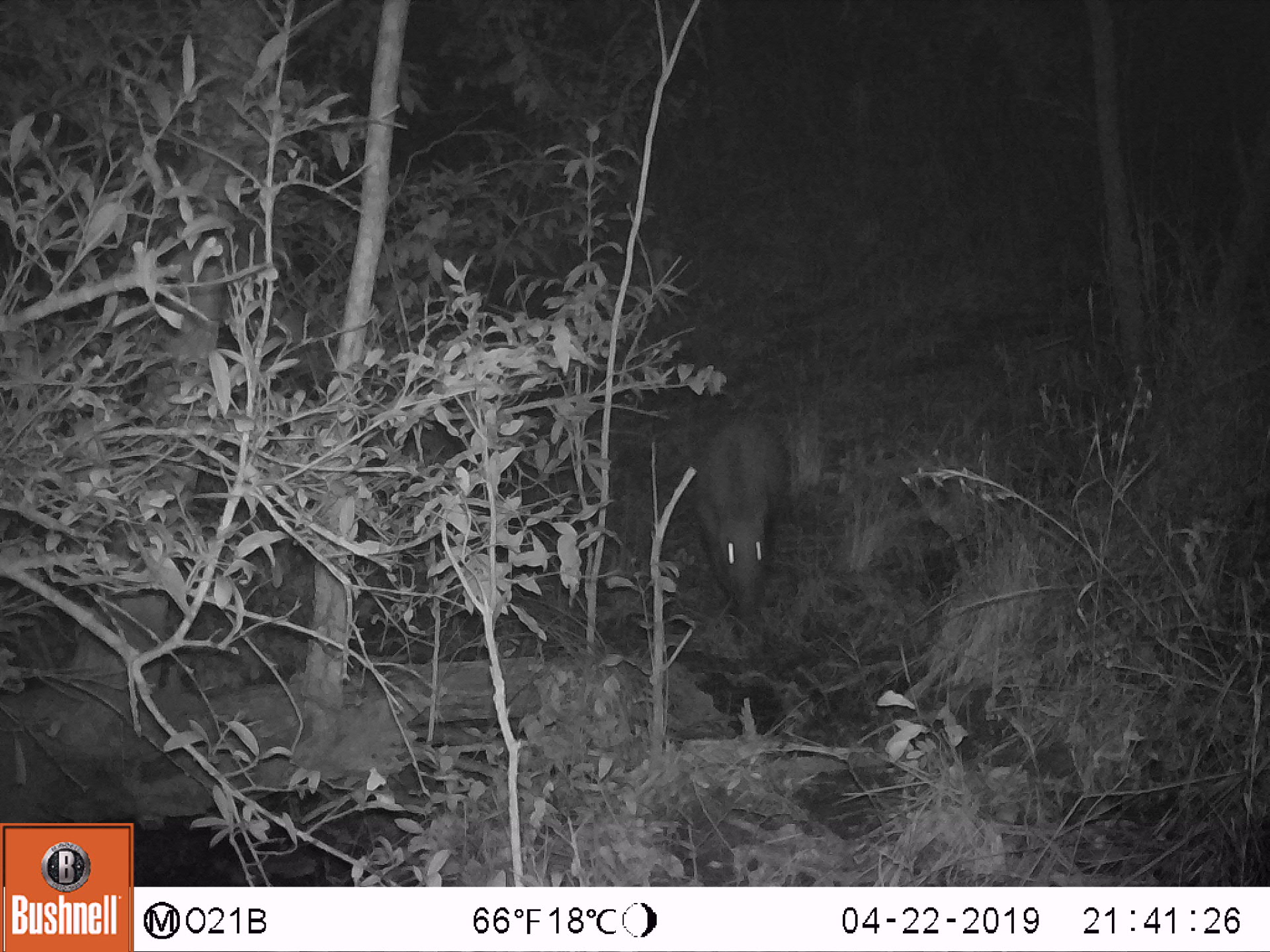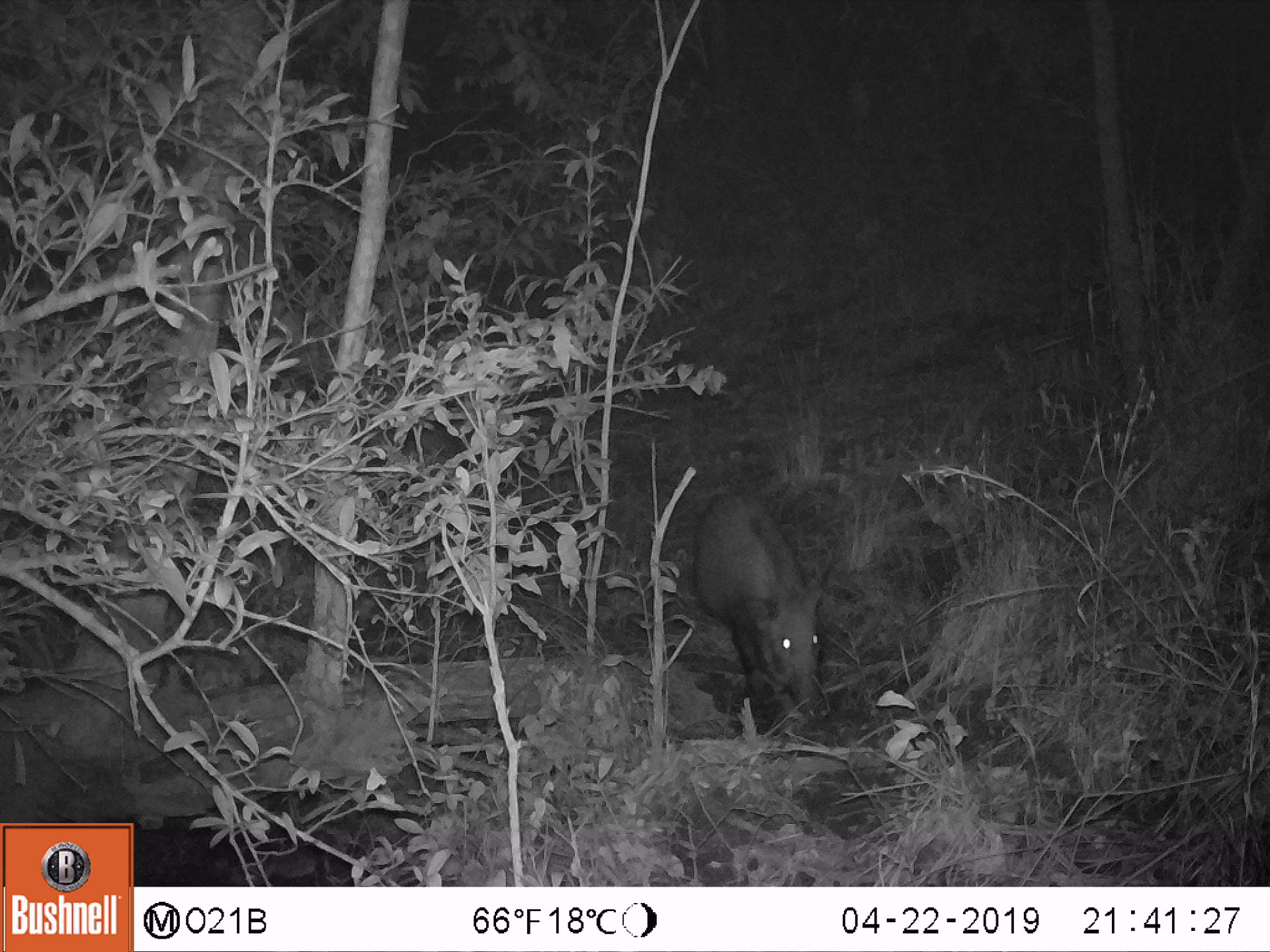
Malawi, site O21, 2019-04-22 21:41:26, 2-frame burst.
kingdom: Animalia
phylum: Chordata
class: Mammalia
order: Artiodactyla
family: Suidae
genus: Potamochoerus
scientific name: Potamochoerus larvatus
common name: bushpig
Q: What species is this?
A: Bushpig (Potamochoerus larvatus).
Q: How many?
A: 1.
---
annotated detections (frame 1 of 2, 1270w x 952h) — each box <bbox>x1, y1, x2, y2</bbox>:
bushpig: <bbox>679, 408, 803, 623</bbox>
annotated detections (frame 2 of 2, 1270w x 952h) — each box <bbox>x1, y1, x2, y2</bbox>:
bushpig: <bbox>679, 484, 850, 735</bbox>